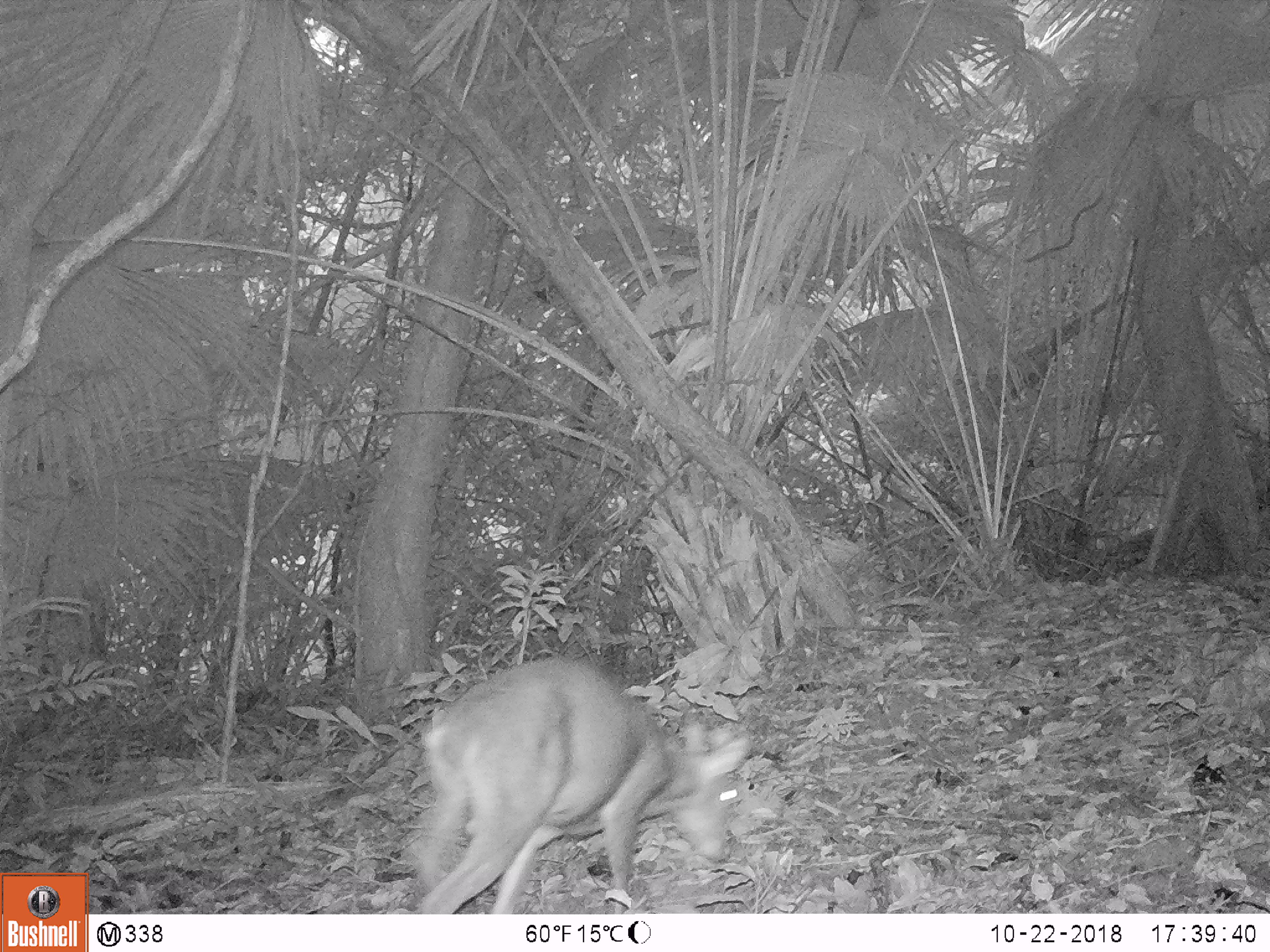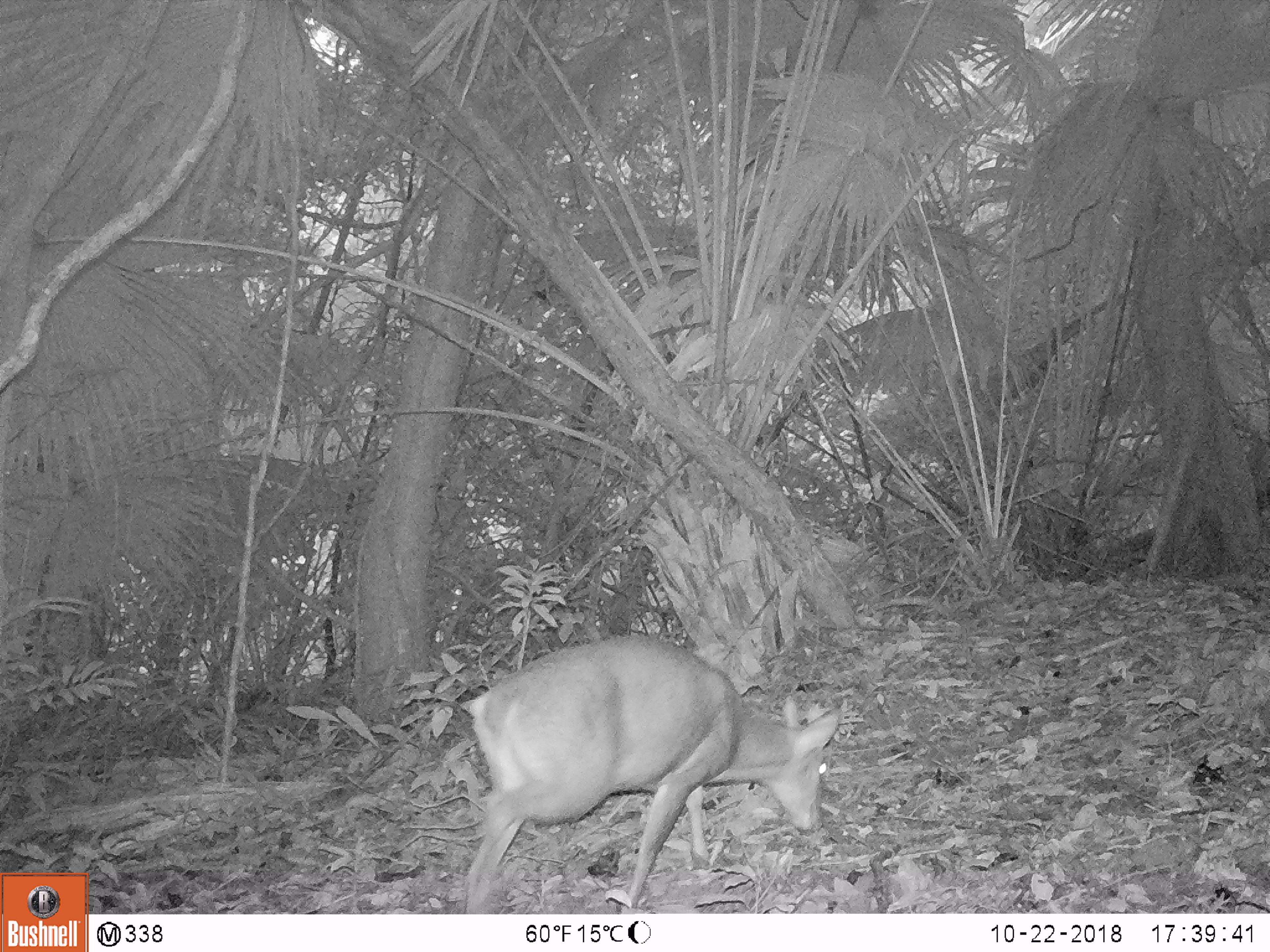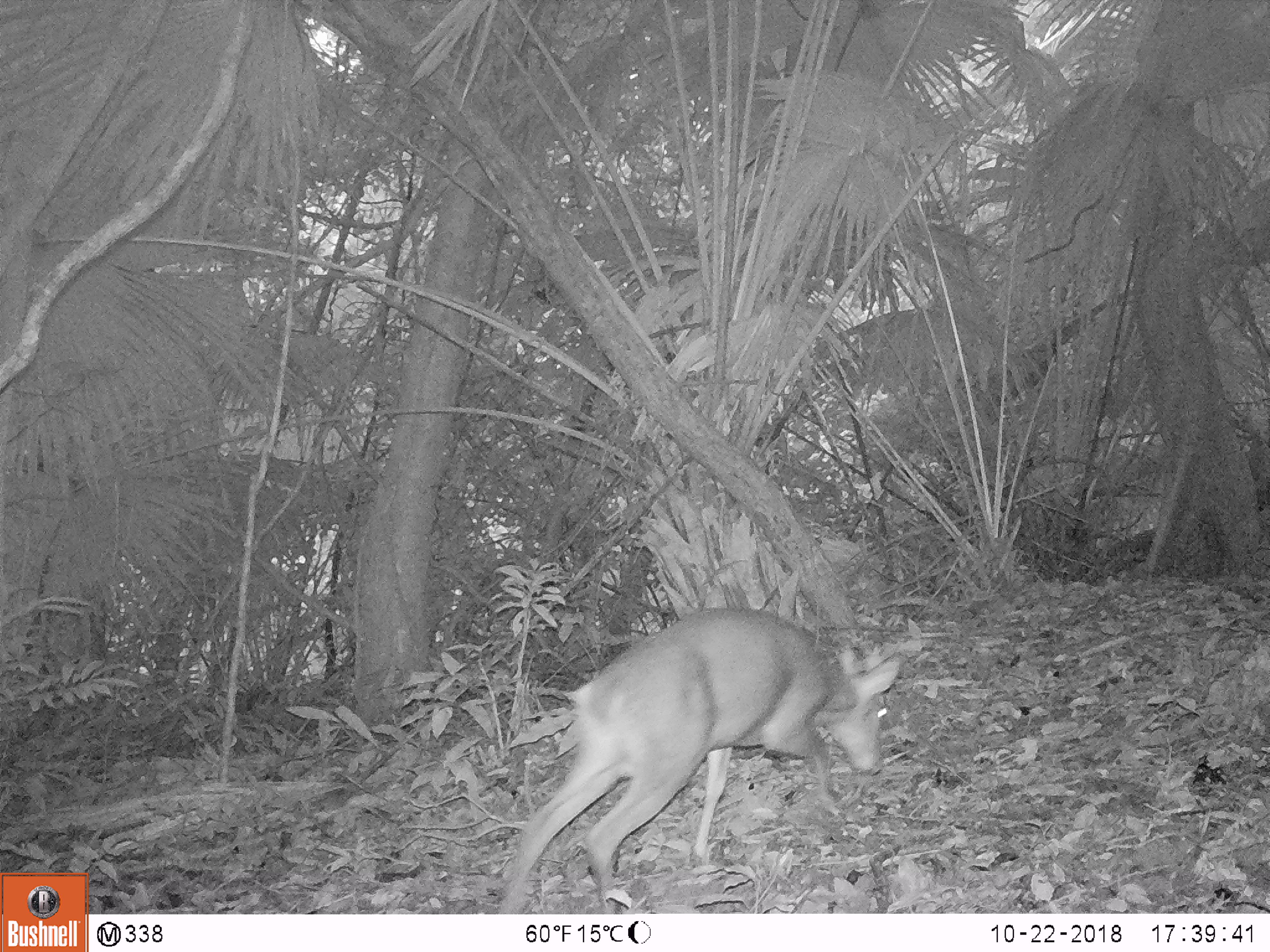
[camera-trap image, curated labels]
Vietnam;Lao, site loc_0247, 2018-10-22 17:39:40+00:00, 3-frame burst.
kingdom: Animalia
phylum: Chordata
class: Mammalia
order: Artiodactyla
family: Cervidae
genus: Muntiacus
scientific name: Muntiacus vuquangensis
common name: large-antlered muntjac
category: large antlered muntjac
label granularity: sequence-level